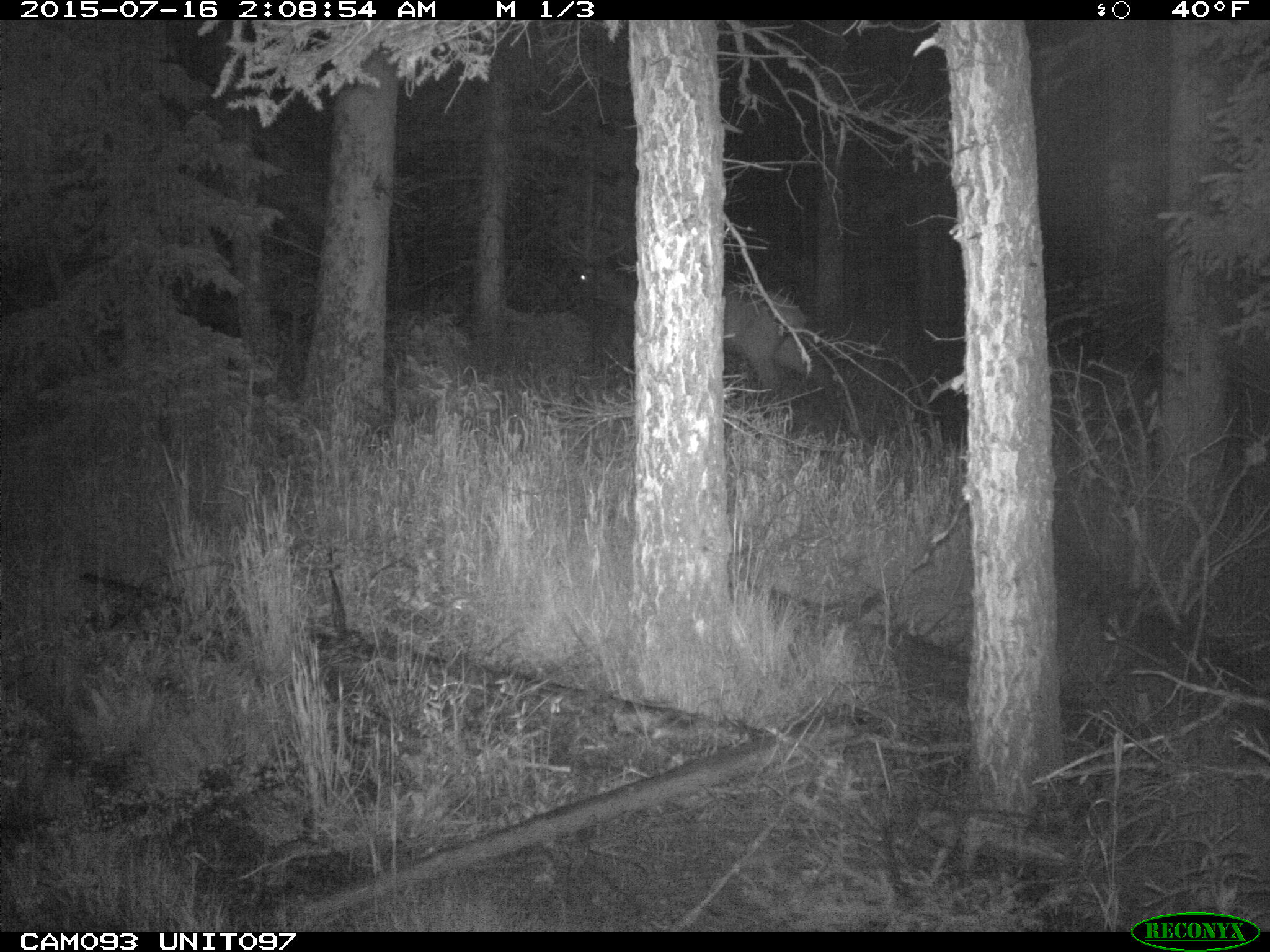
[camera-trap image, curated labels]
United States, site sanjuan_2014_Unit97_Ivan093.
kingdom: Animalia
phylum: Chordata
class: Mammalia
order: Artiodactyla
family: Cervidae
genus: Cervus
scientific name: Cervus elaphus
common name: red deer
Cervus elaphus (red deer).